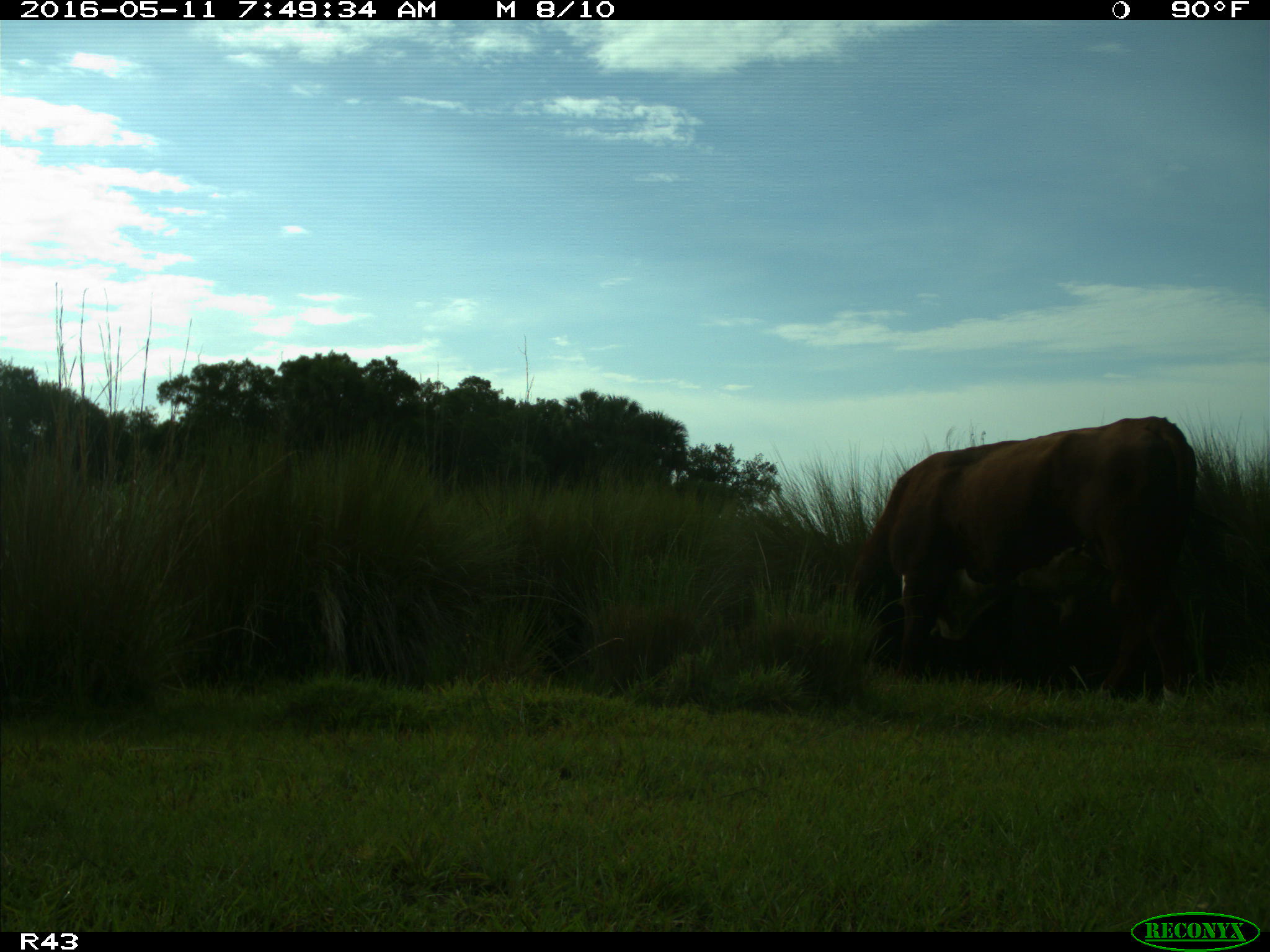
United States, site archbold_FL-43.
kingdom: Animalia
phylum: Chordata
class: Mammalia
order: Artiodactyla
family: Bovidae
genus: Bos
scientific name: Bos taurus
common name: domestic cow